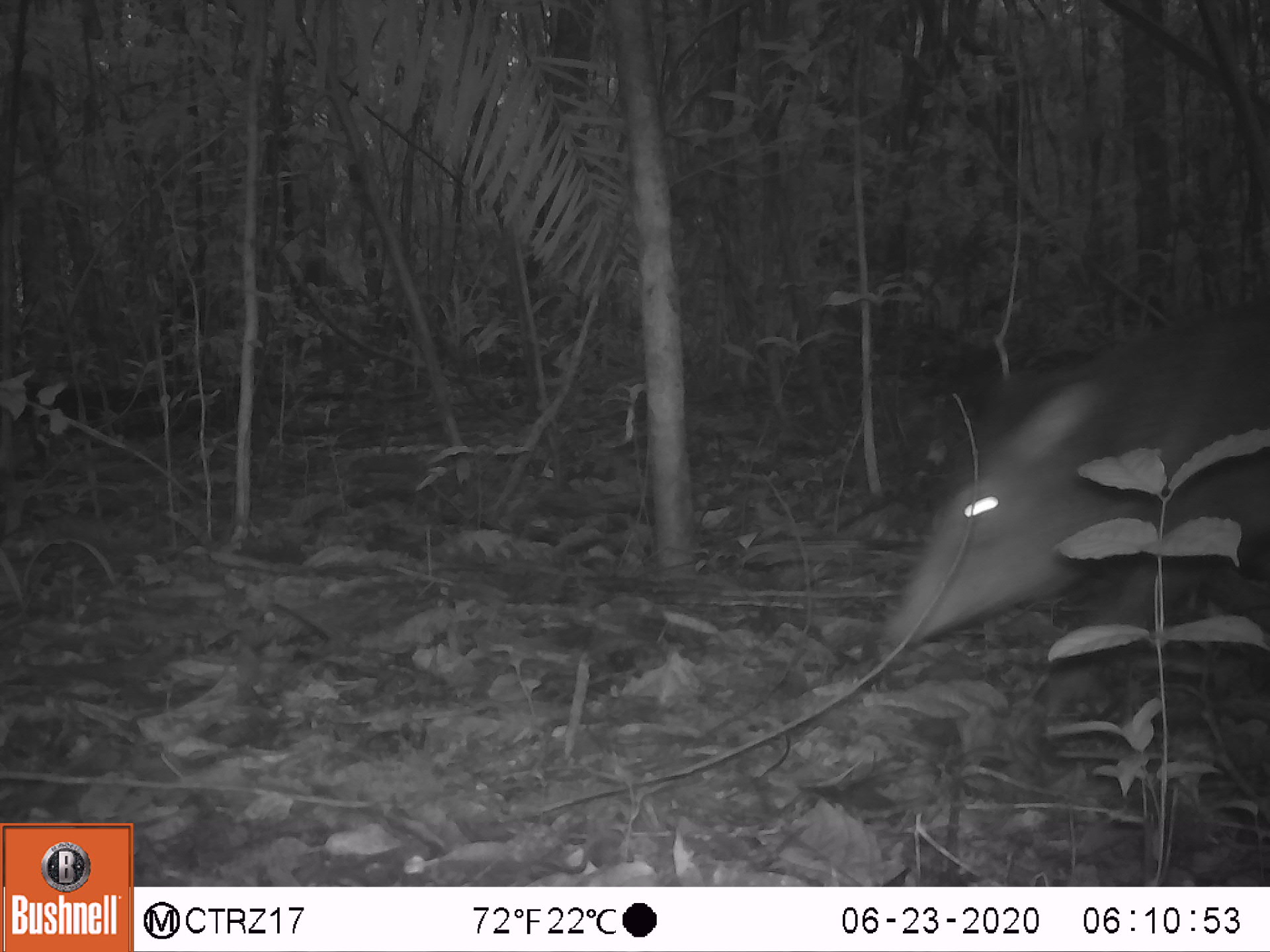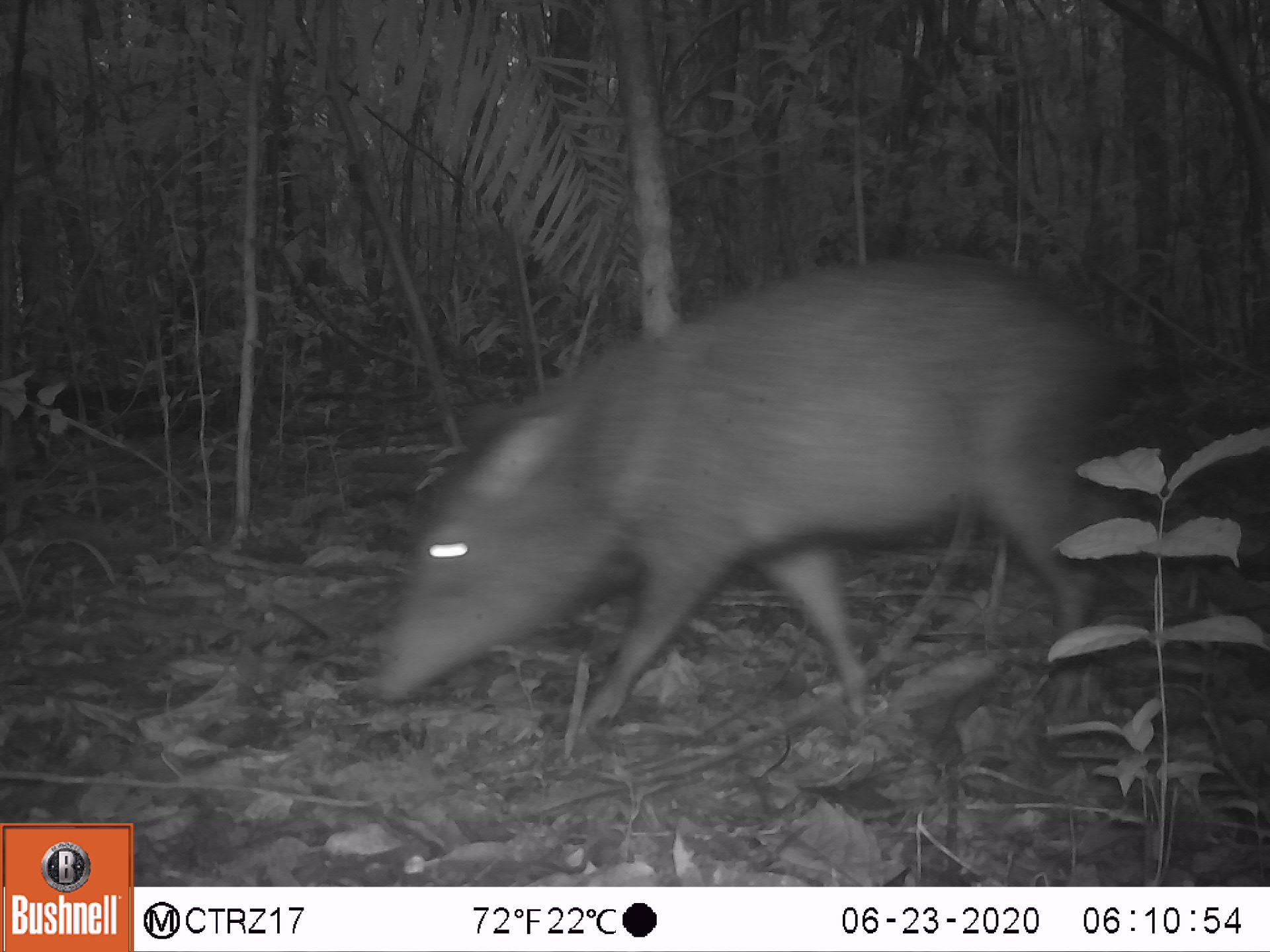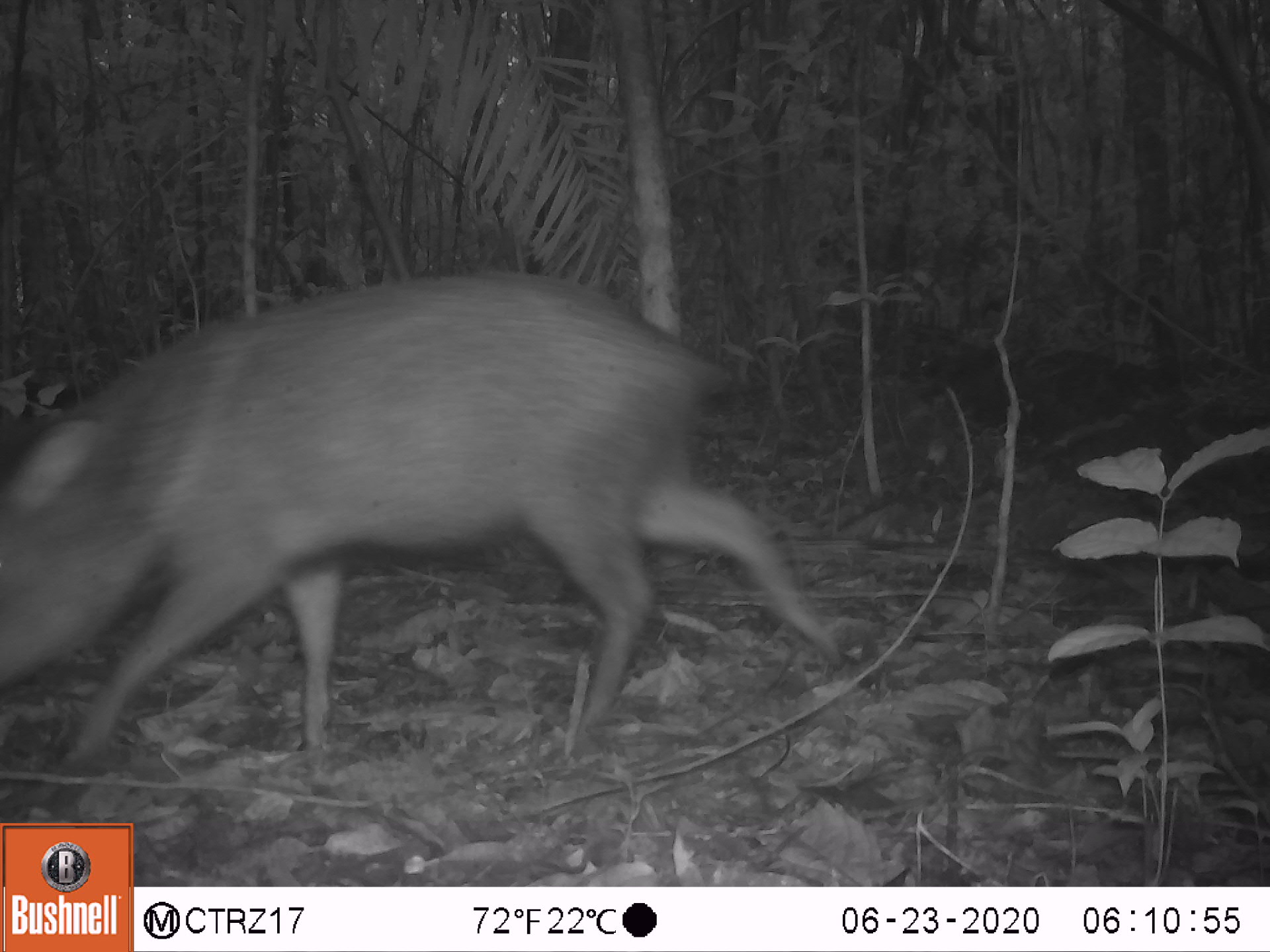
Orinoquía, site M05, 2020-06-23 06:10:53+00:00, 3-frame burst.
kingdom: Animalia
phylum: Chordata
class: Mammalia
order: Artiodactyla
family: Tayassuidae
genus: Pecari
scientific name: Pecari tajacu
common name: collared peccary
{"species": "collared peccary (Pecari tajacu)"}